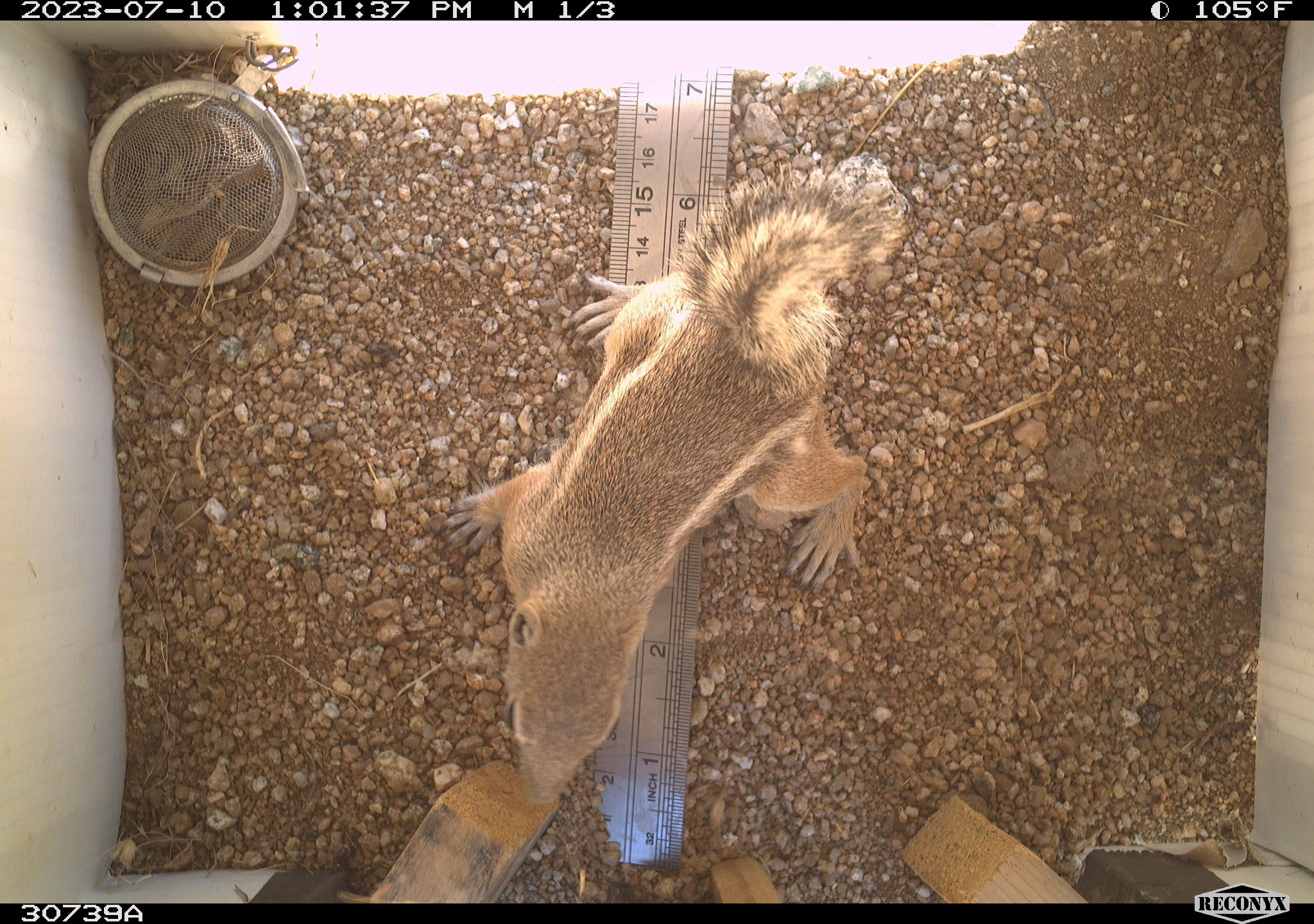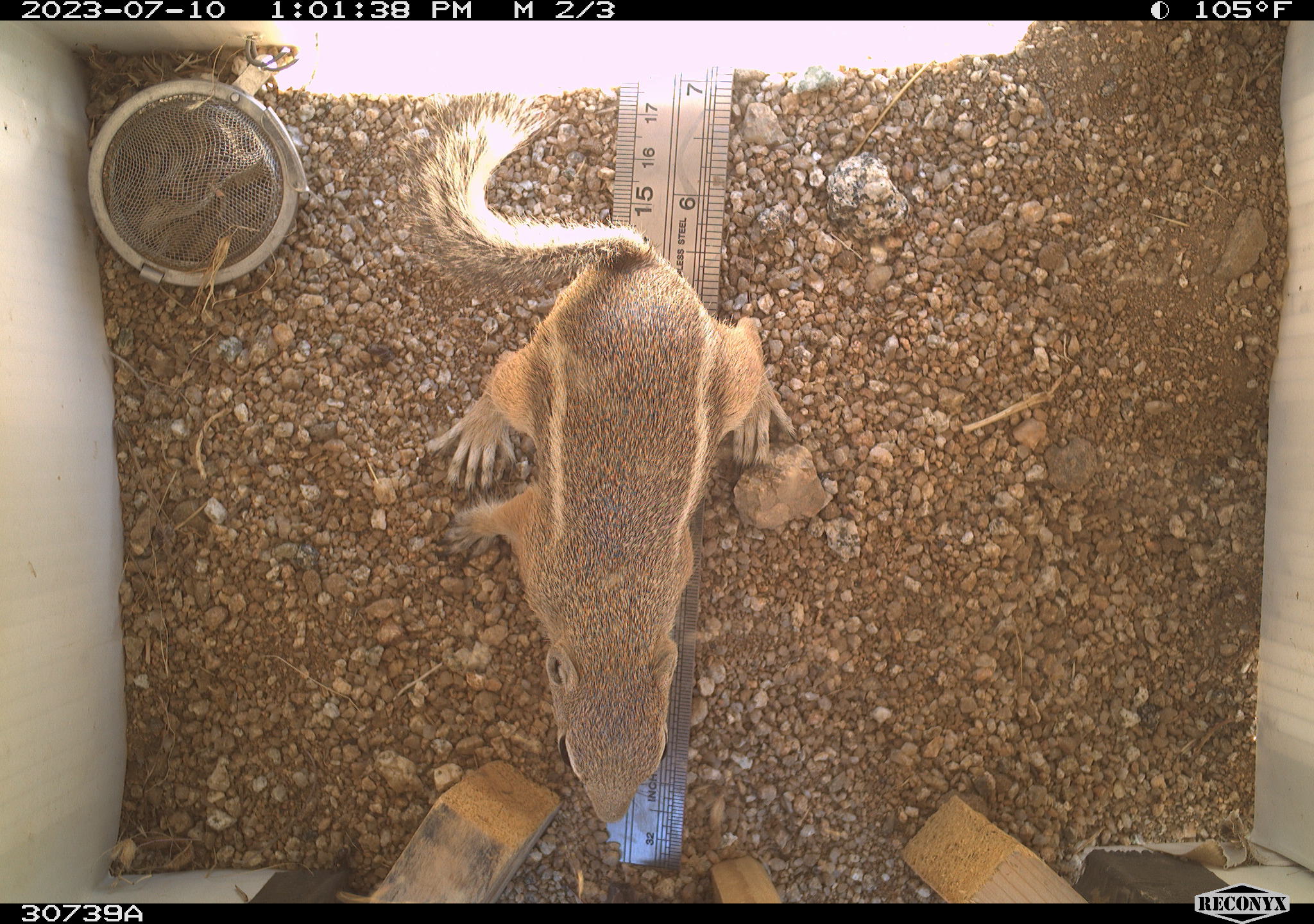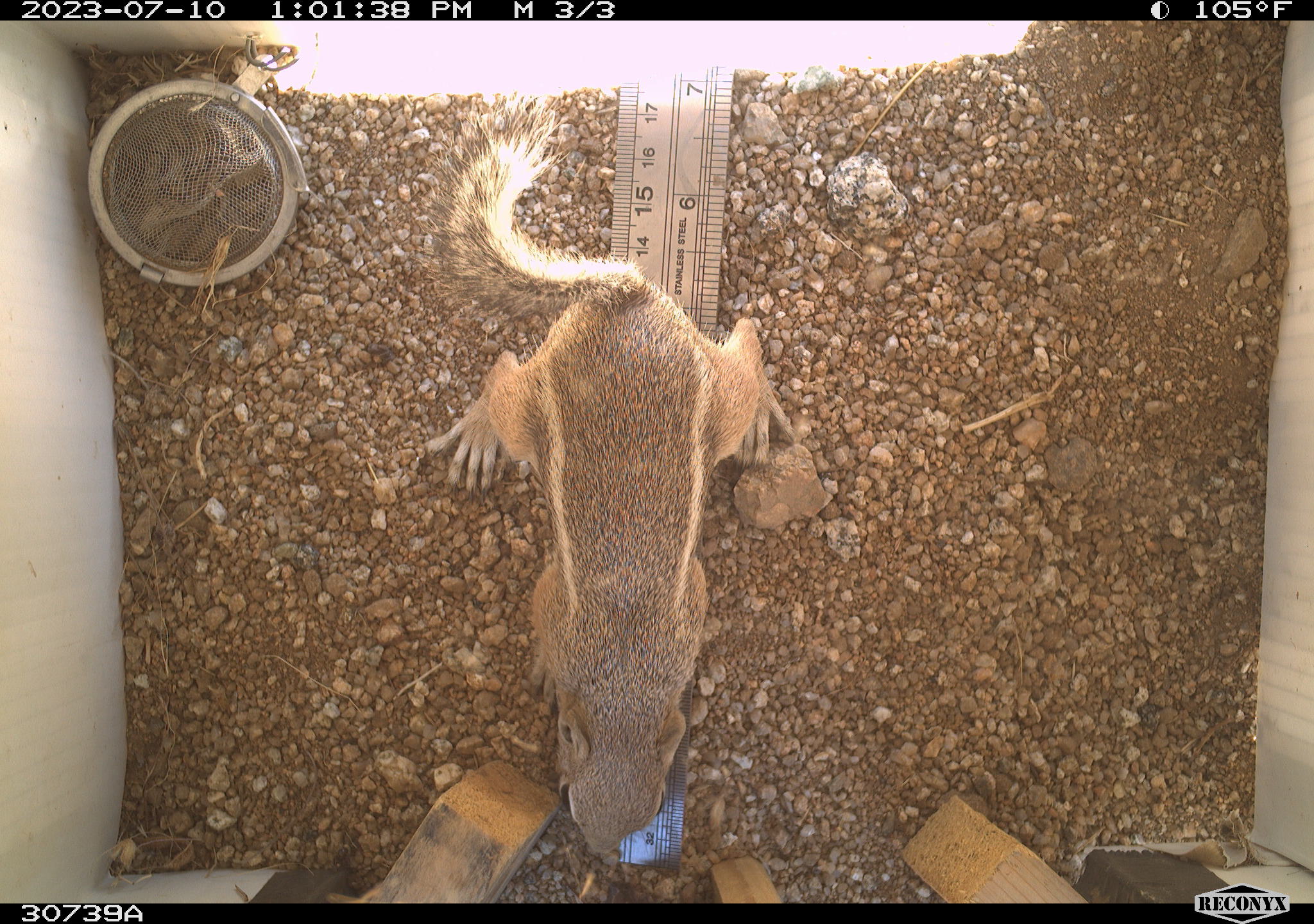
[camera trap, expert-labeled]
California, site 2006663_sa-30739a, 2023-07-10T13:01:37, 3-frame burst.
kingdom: Animalia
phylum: Chordata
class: Mammalia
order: Rodentia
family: Sciuridae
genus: Ammospermophilus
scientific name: Ammospermophilus leucurus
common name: white-tailed antelope squirrel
White-tailed antelope squirrel (Ammospermophilus leucurus).